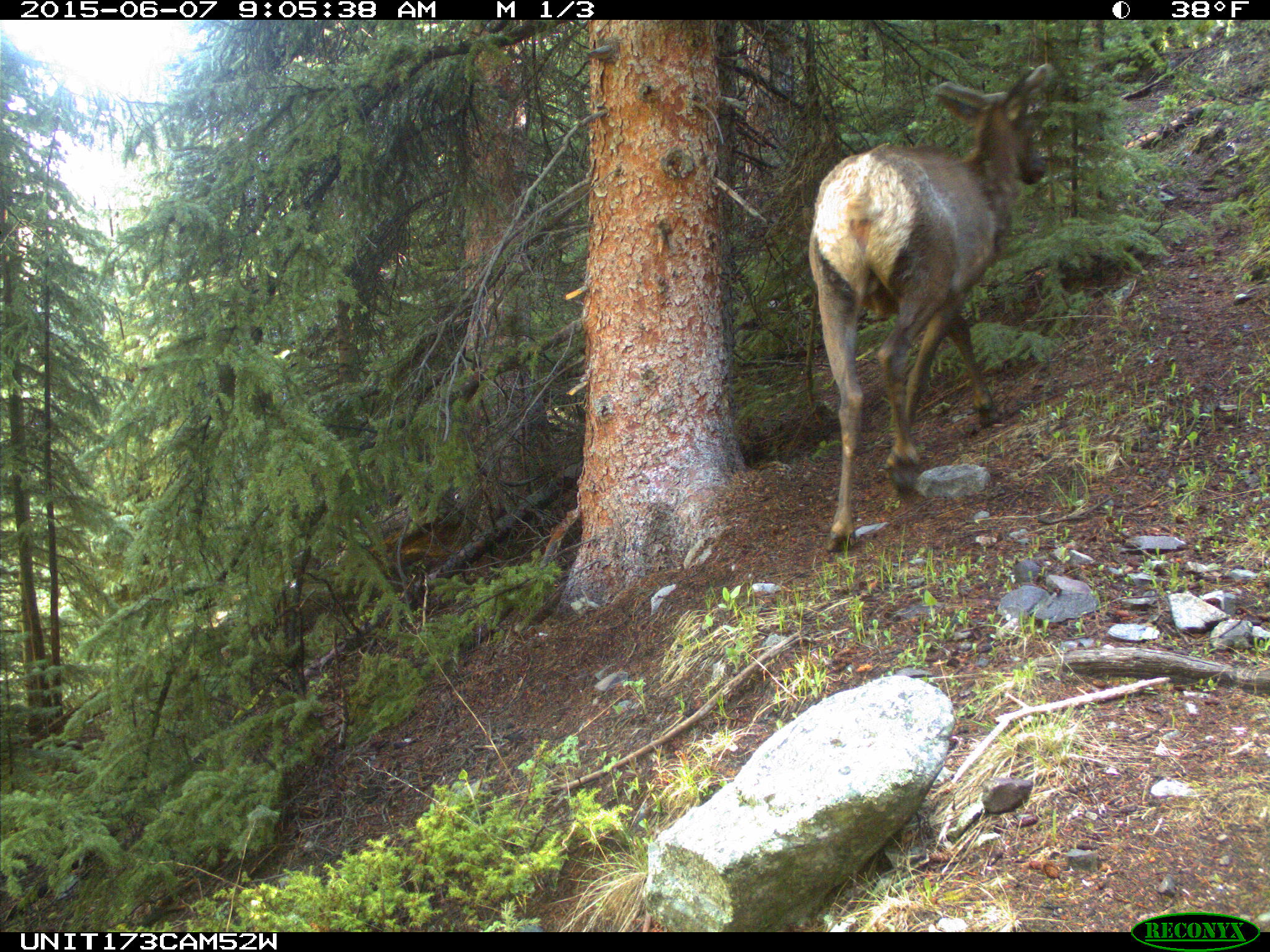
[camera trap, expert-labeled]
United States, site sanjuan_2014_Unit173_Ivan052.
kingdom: Animalia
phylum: Chordata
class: Mammalia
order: Artiodactyla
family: Cervidae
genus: Cervus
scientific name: Cervus elaphus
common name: red deer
Cervus elaphus (red deer).